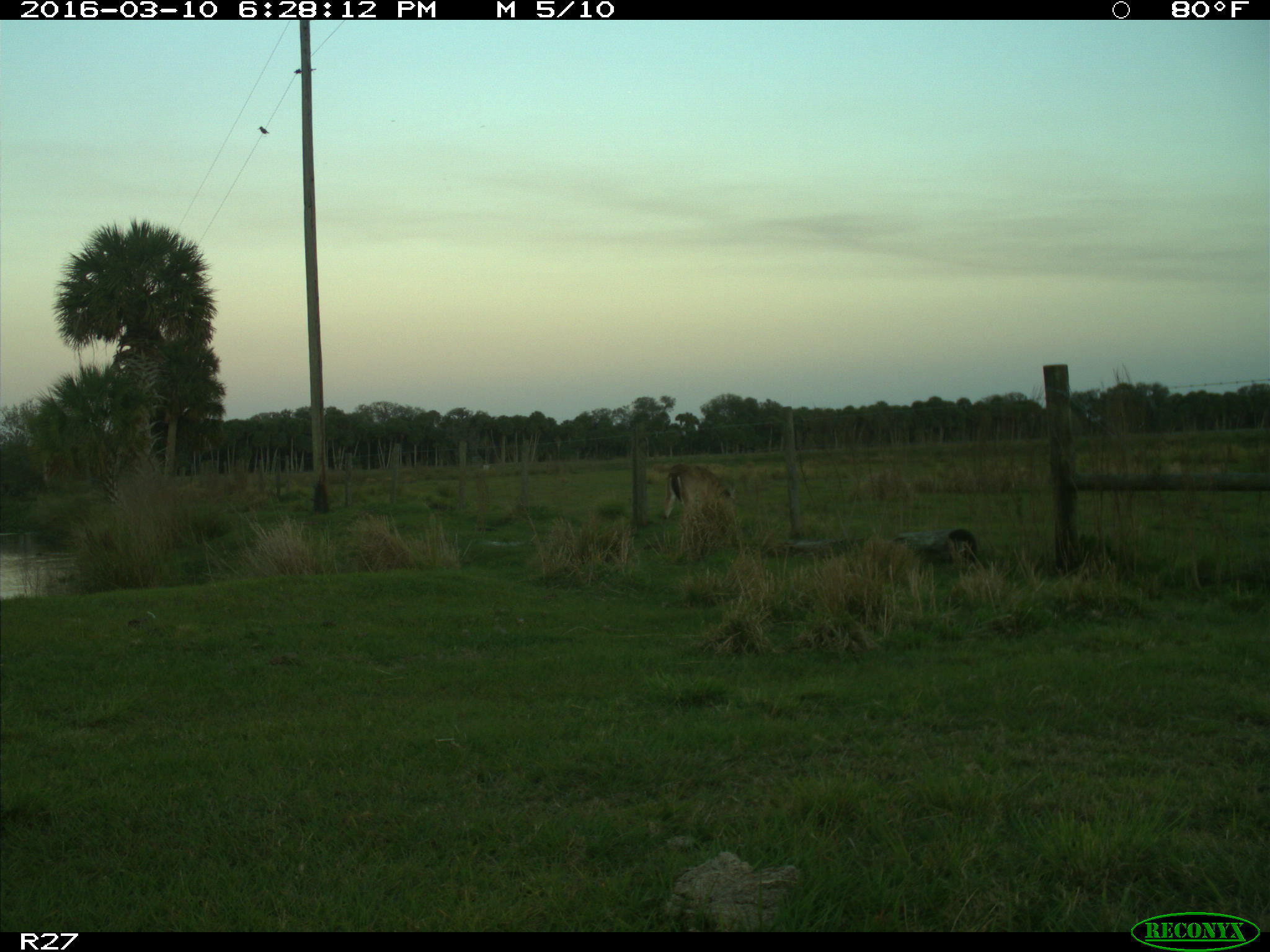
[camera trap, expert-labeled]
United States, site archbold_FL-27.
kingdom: Animalia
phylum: Chordata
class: Mammalia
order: Artiodactyla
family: Cervidae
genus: Odocoileus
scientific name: Odocoileus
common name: deer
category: unidentified deer